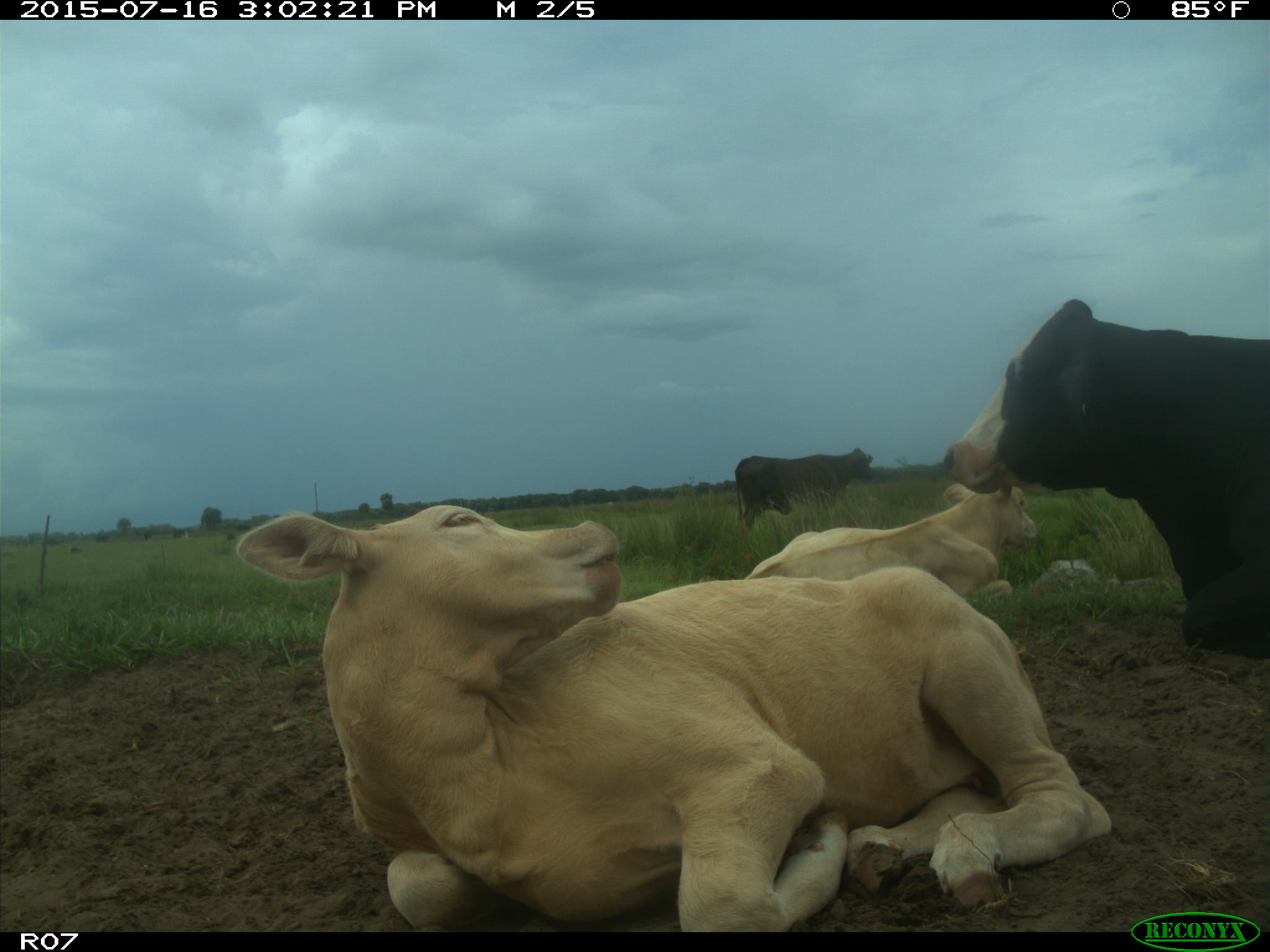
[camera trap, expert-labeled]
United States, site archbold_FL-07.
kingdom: Animalia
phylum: Chordata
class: Mammalia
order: Artiodactyla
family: Bovidae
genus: Bos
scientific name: Bos taurus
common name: domestic cow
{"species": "Bos taurus (domestic cow)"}